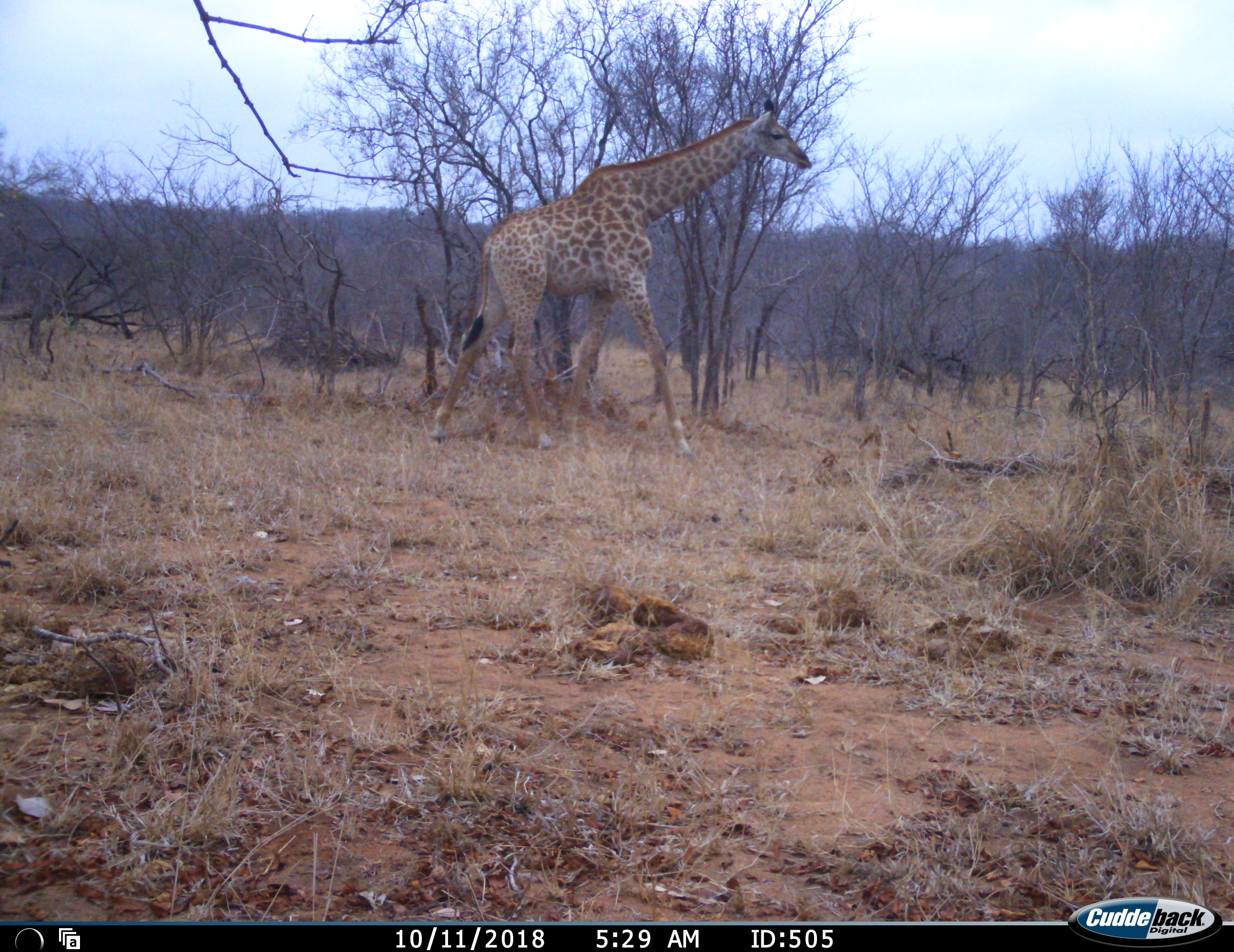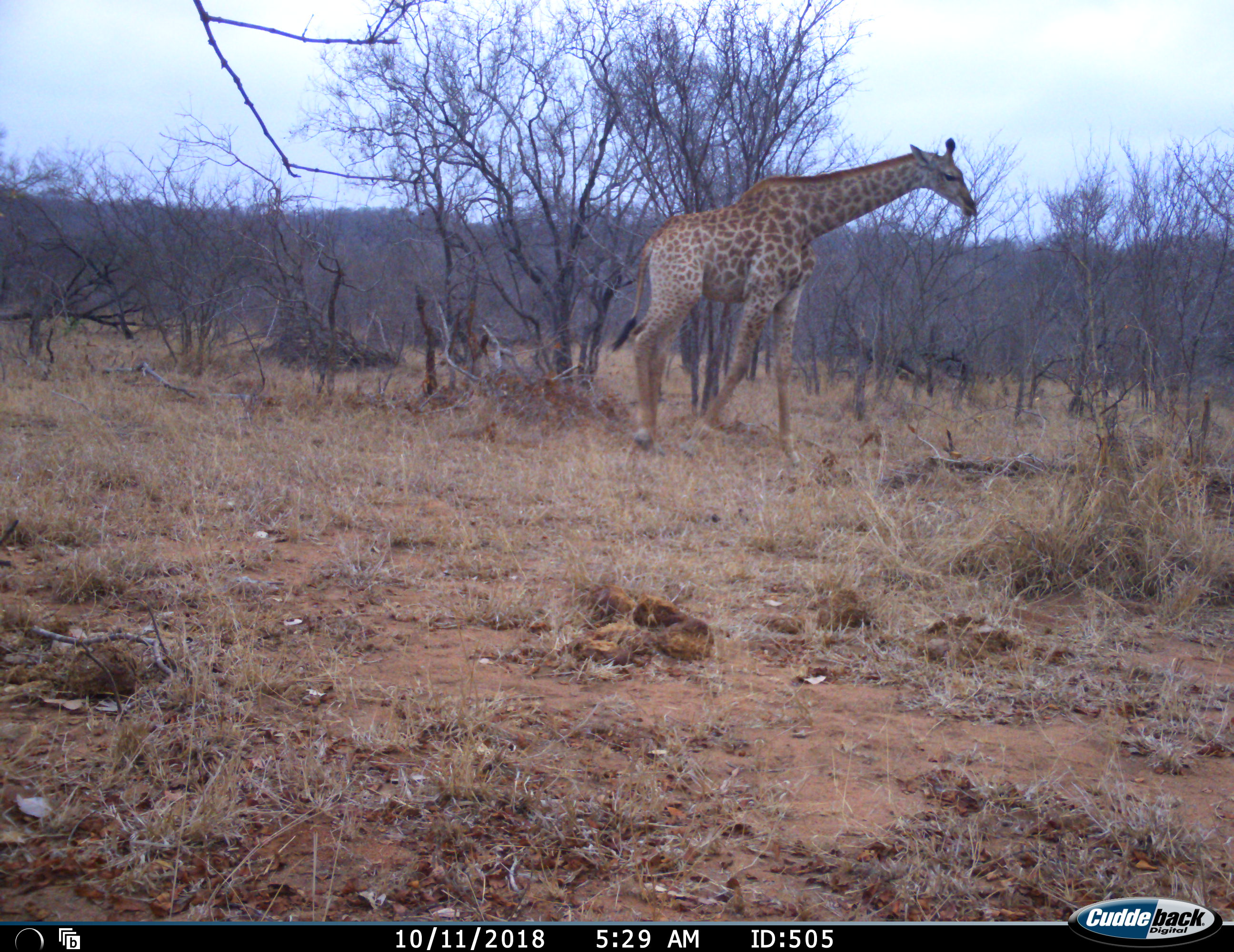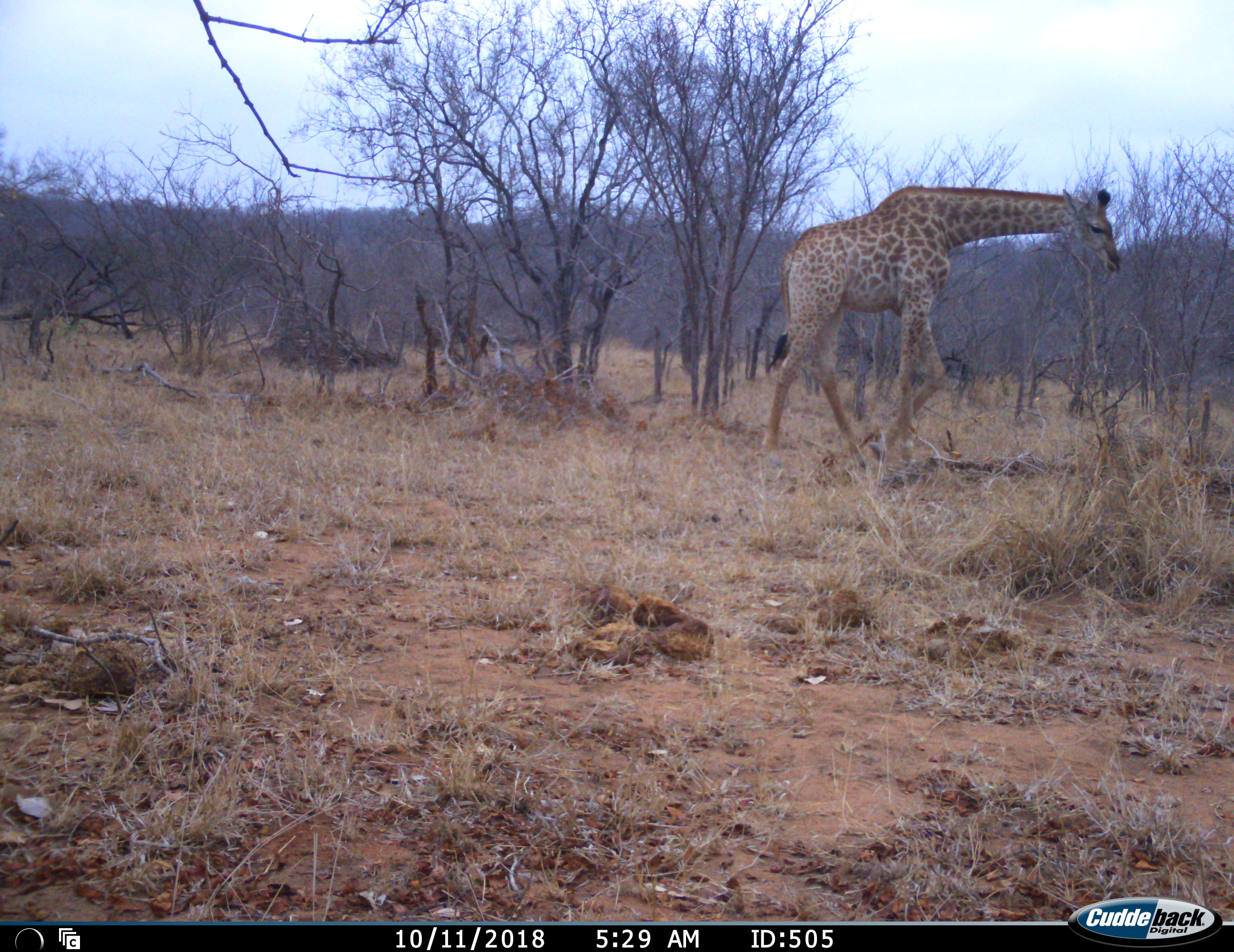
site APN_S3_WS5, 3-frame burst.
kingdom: Animalia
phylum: Chordata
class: Mammalia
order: Artiodactyla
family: Giraffidae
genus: Giraffa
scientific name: Giraffa camelopardalis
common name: giraffe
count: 1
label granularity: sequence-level